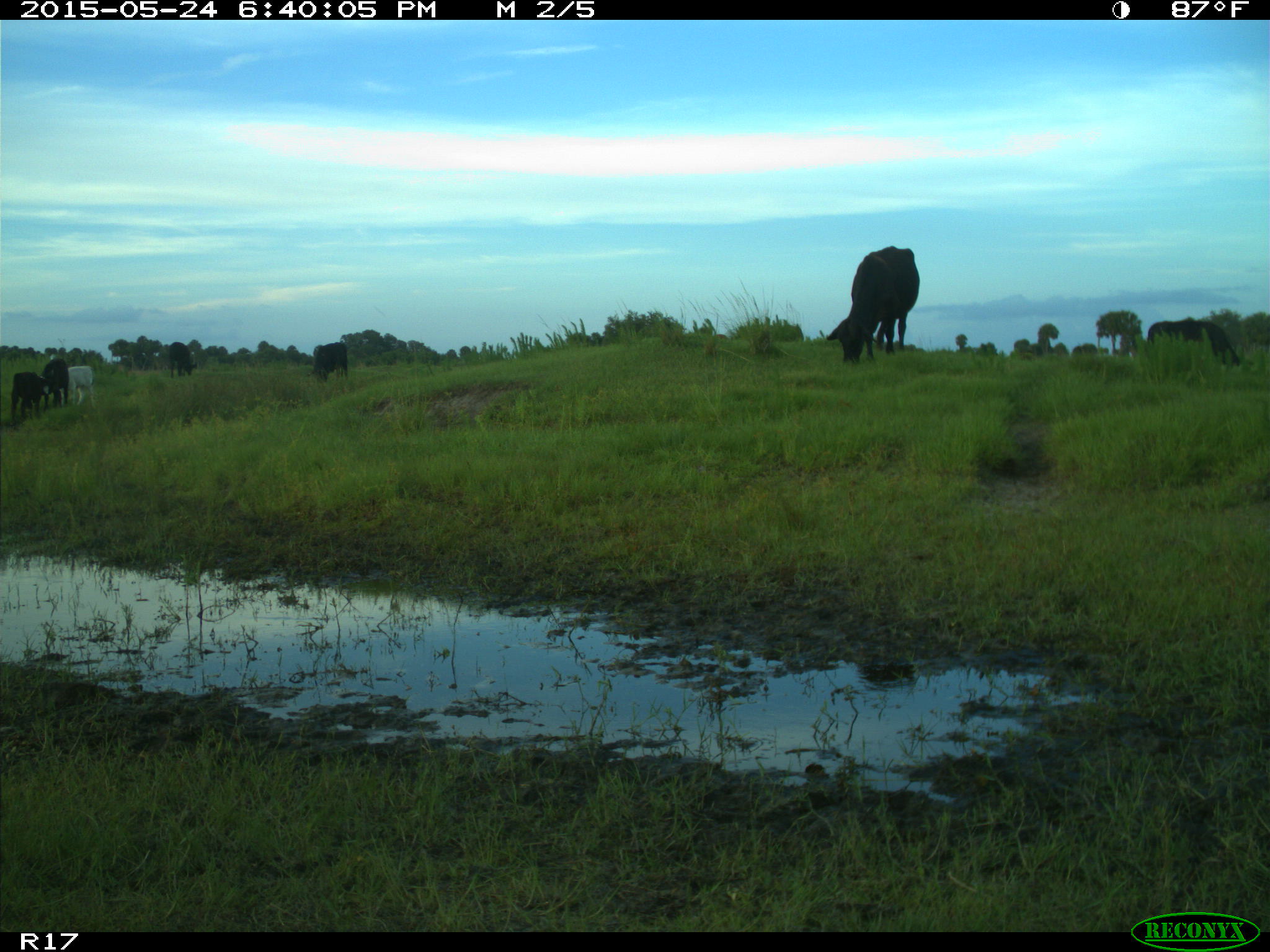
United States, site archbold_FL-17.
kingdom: Animalia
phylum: Chordata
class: Mammalia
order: Artiodactyla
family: Bovidae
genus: Bos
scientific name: Bos taurus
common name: domestic cow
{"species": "Bos taurus (domestic cow)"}